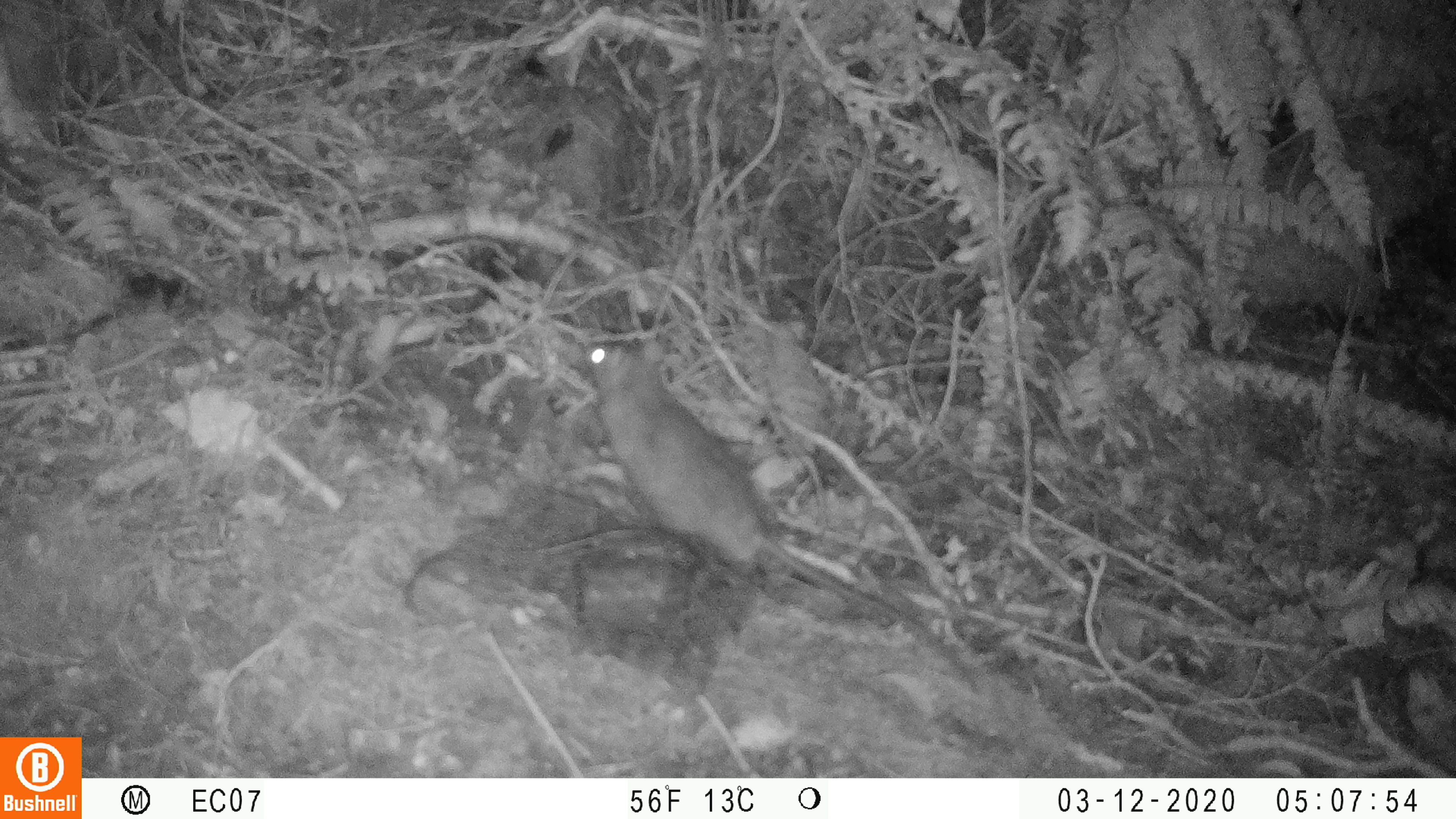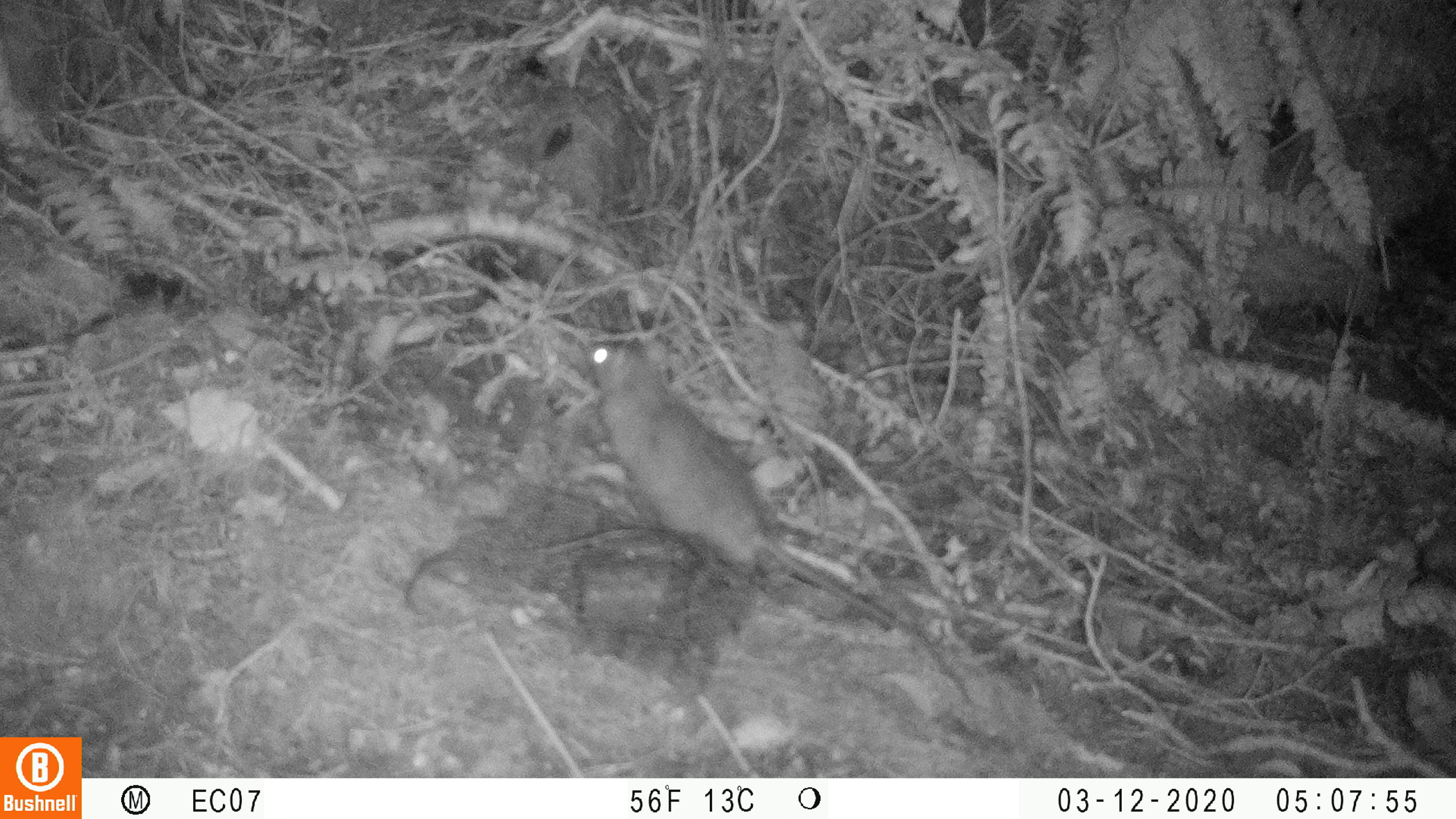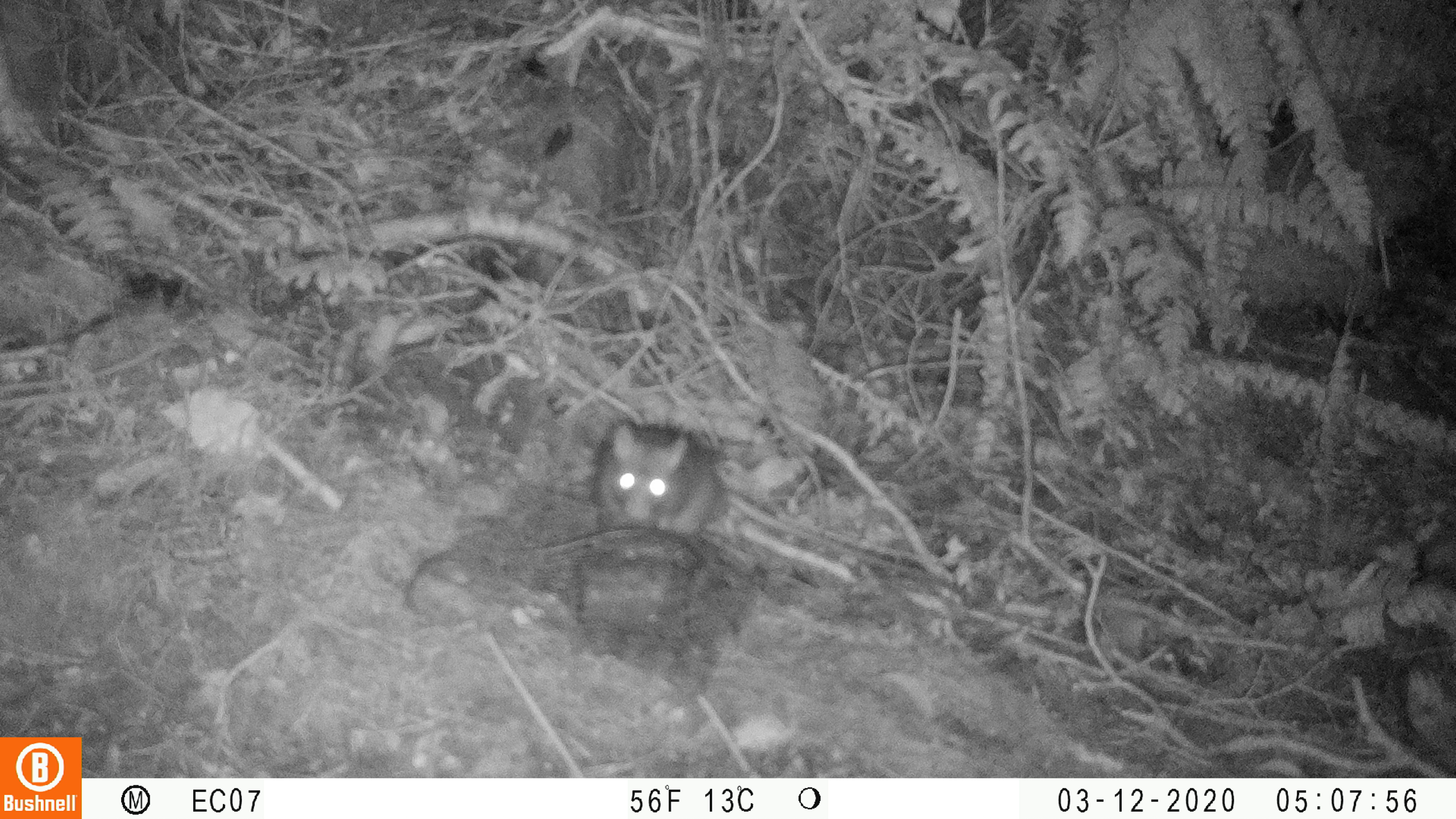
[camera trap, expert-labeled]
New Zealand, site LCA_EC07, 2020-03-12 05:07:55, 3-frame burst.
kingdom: Animalia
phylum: Chordata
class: Mammalia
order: Rodentia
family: Muridae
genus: Rattus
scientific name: Rattus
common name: rat